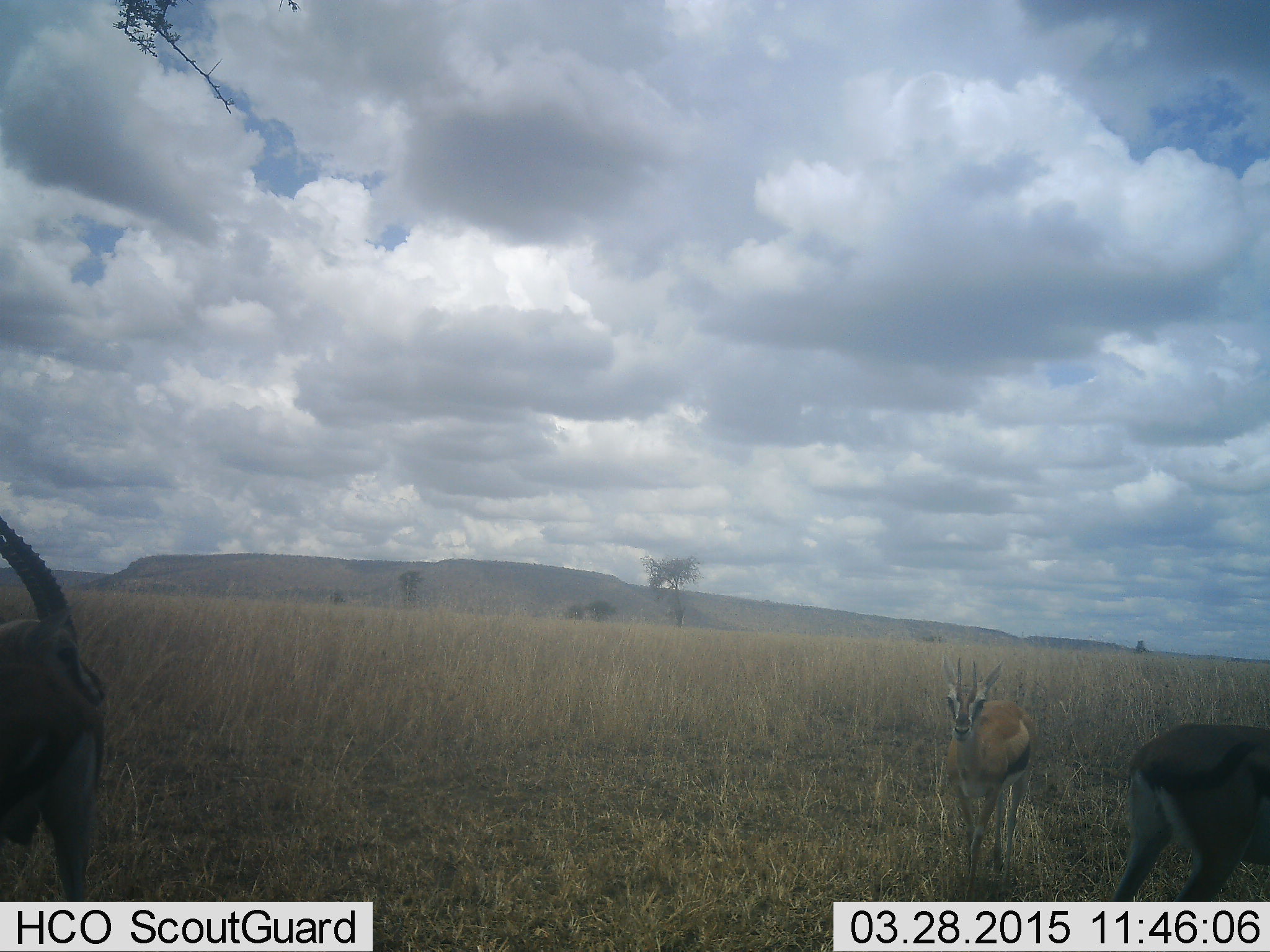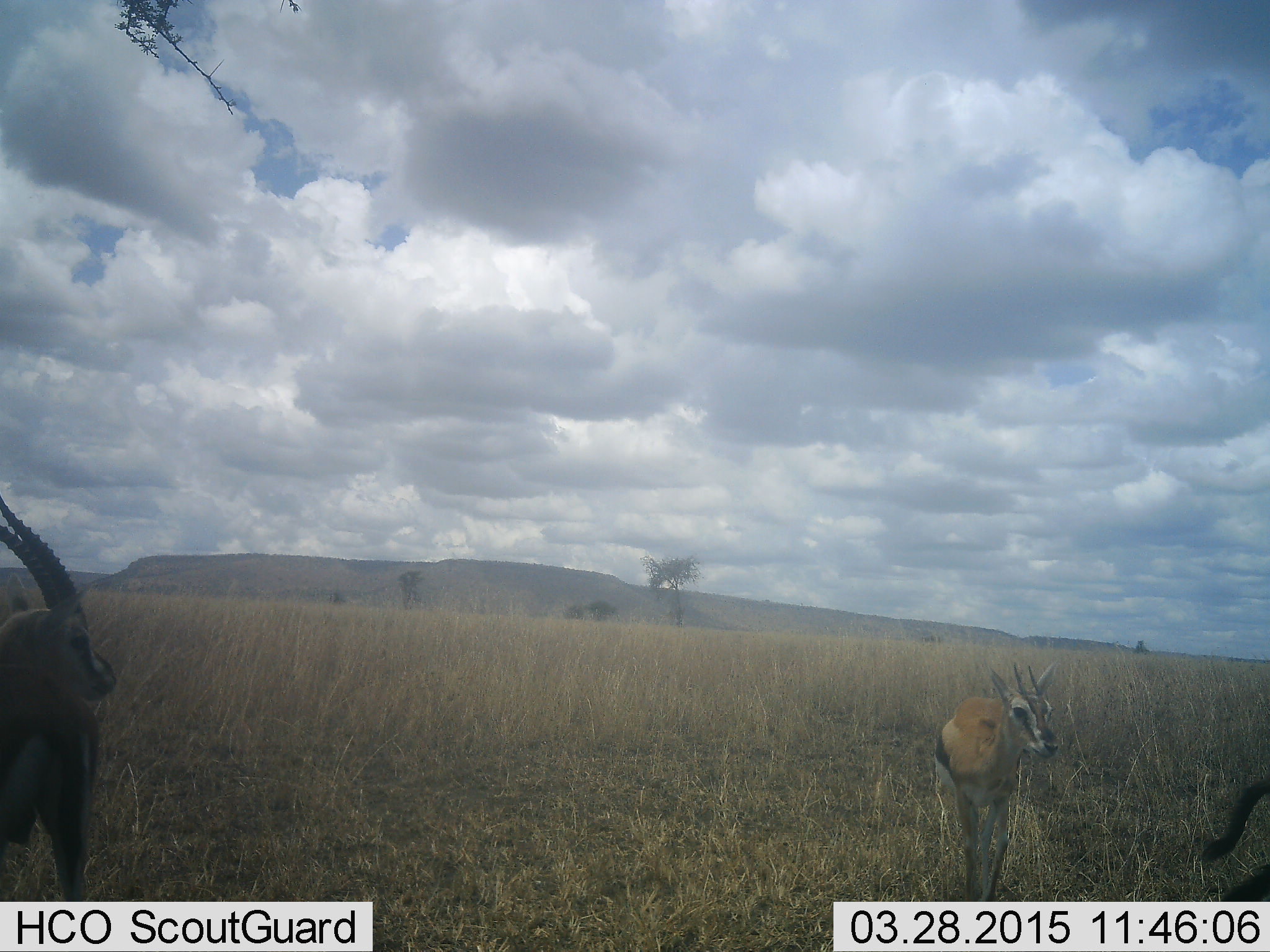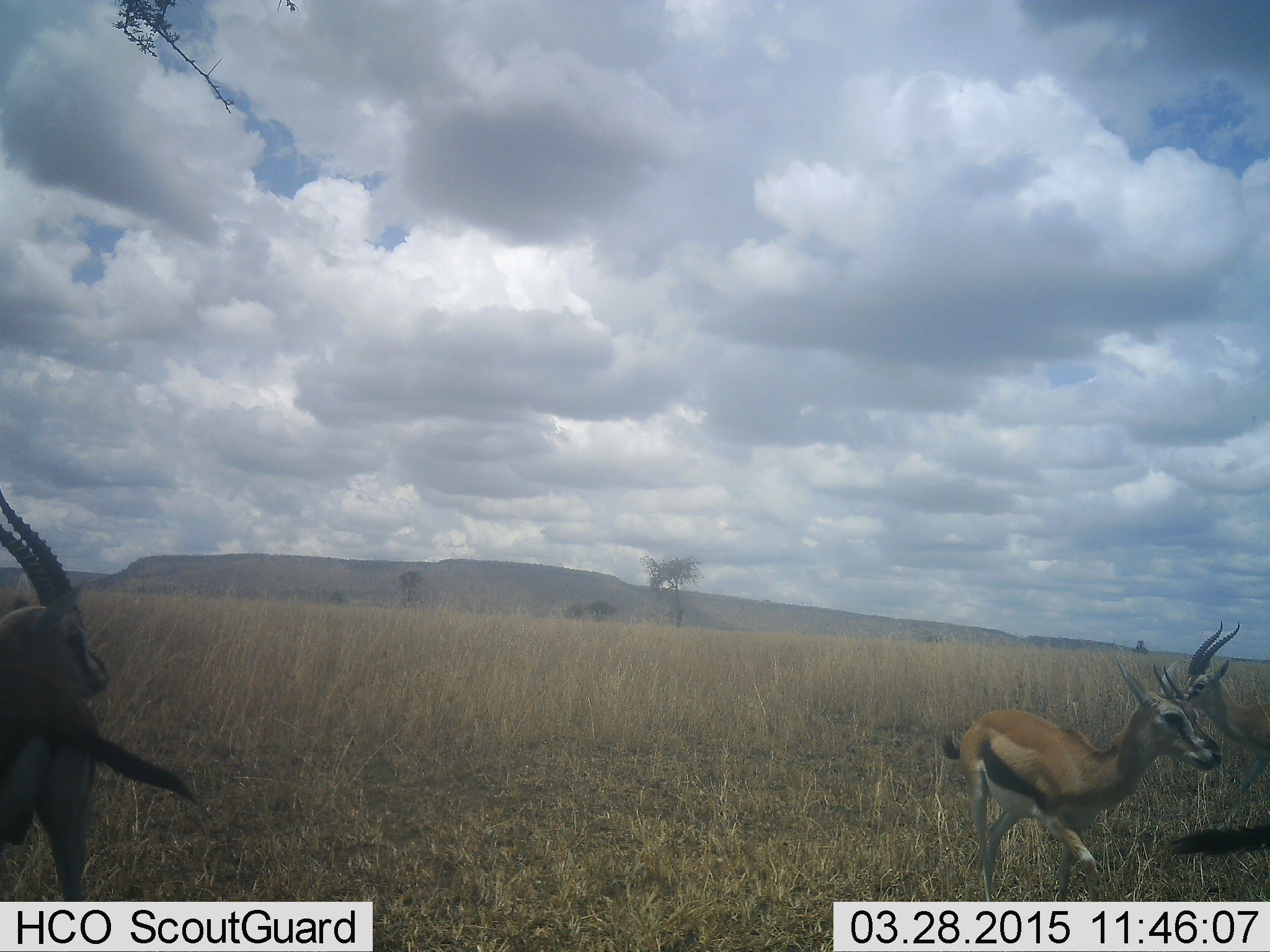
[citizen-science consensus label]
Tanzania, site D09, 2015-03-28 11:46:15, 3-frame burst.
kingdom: Animalia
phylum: Chordata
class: Mammalia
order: Artiodactyla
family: Bovidae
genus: Eudorcas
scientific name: Eudorcas thomsonii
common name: thomson's gazelle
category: gazellethomsons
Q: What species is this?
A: Gazellethomsons (thomson's gazelle) (Eudorcas thomsonii).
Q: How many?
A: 3.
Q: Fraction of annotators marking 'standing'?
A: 80%.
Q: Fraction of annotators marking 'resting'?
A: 0%.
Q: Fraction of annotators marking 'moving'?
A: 50%.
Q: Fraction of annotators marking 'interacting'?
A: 10%.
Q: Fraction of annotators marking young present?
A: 0%.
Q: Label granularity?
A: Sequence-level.